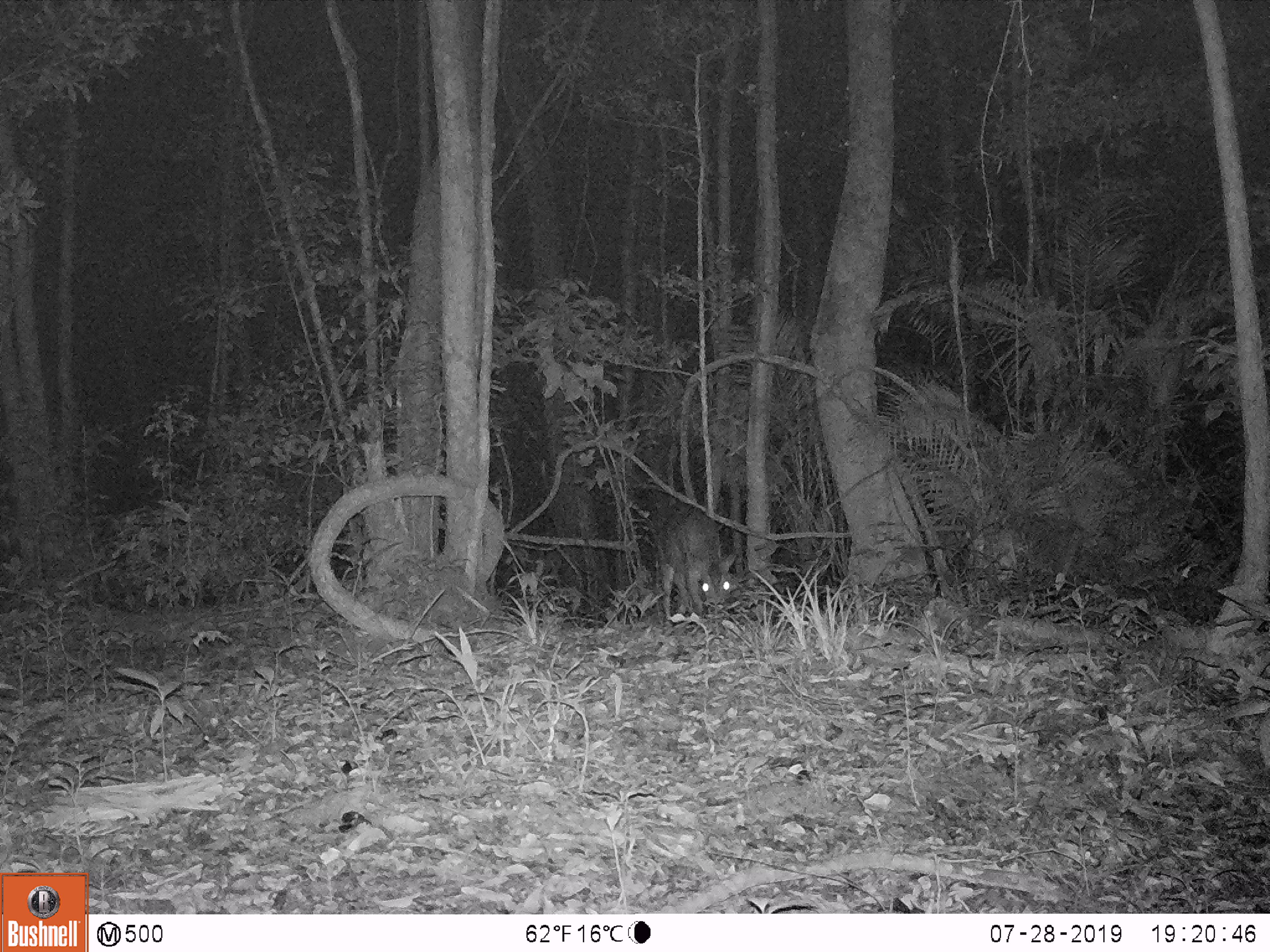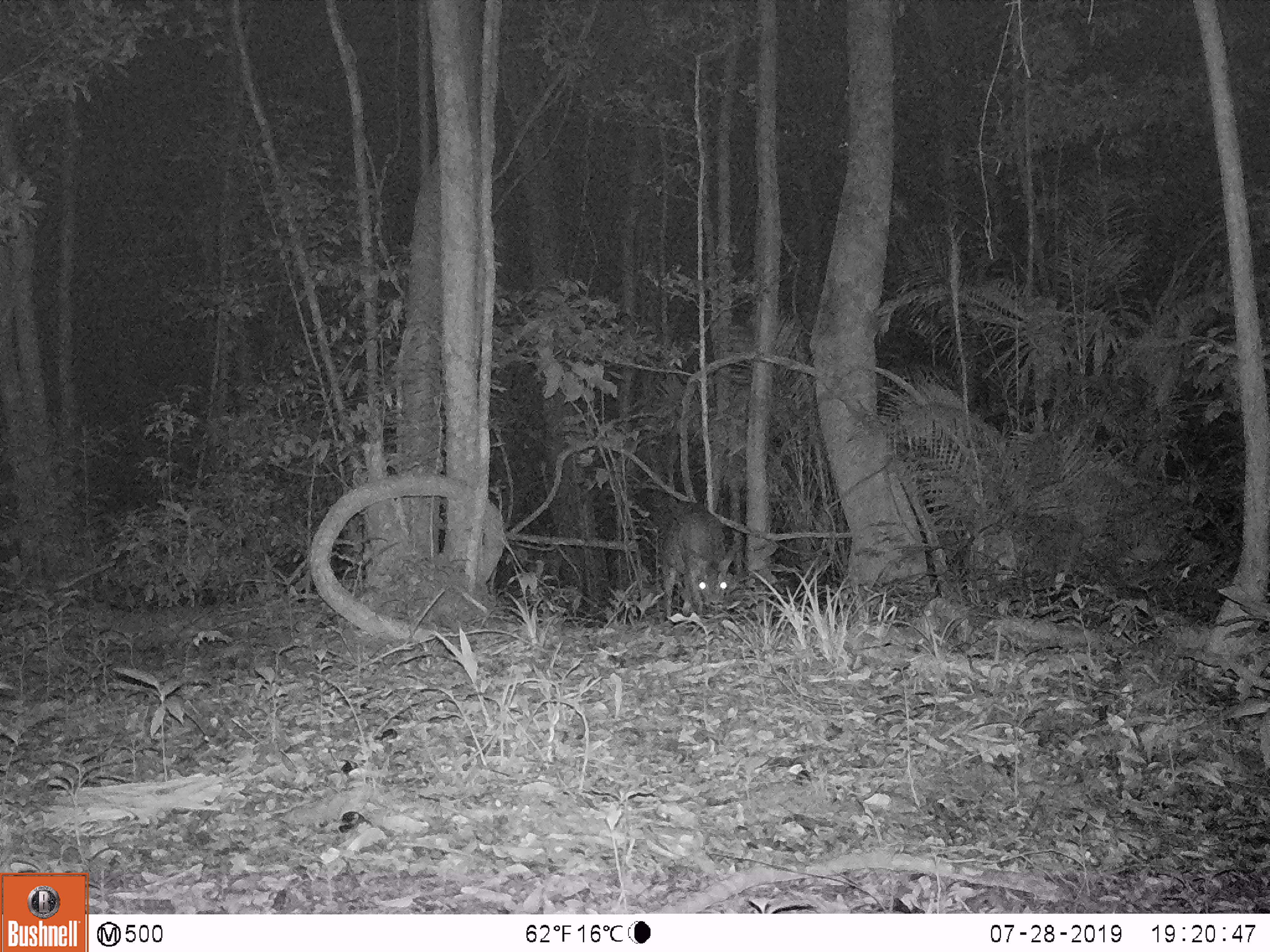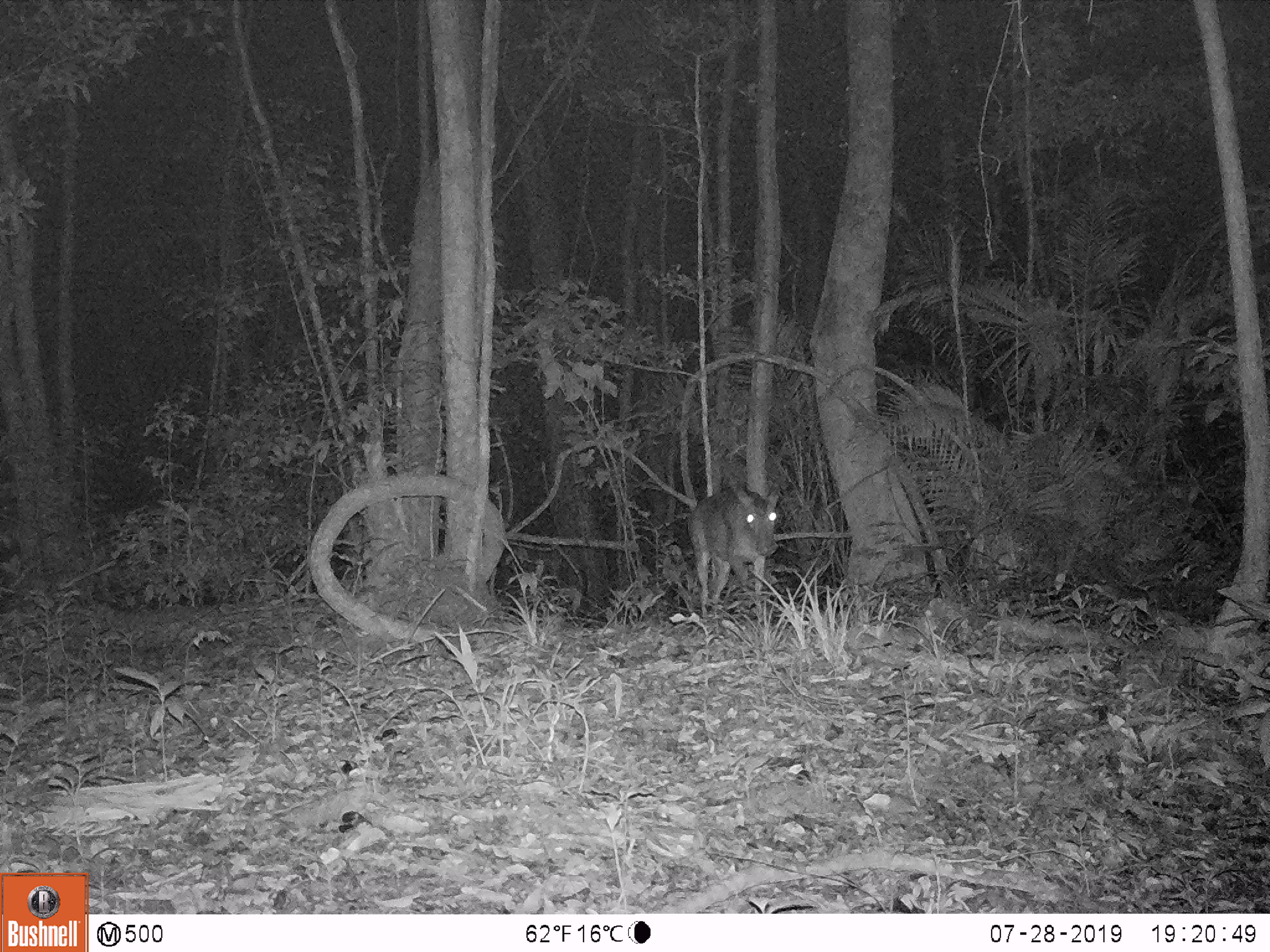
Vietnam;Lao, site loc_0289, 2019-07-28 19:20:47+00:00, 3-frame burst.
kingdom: Animalia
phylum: Chordata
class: Mammalia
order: Artiodactyla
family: Cervidae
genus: Muntiacus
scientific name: Muntiacus vuquangensis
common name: large-antlered muntjac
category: large antlered muntjac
Large antlered muntjac (large-antlered muntjac) (Muntiacus vuquangensis). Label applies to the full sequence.